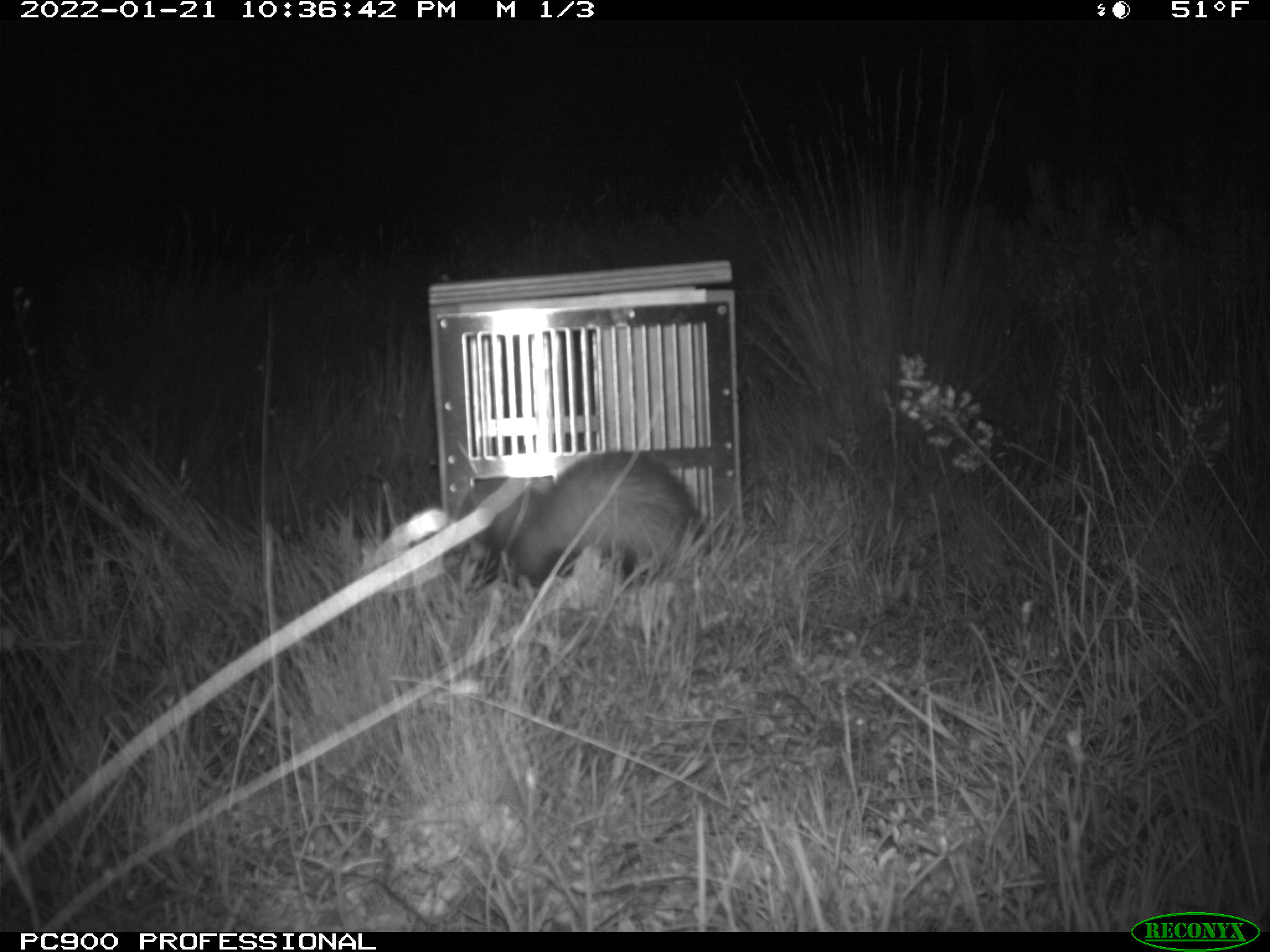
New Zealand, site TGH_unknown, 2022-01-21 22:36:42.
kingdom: Animalia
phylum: Chordata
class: Mammalia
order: Carnivora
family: Mustelidae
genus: Mustela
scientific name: Mustela furo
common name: ferret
Ferret (Mustela furo).